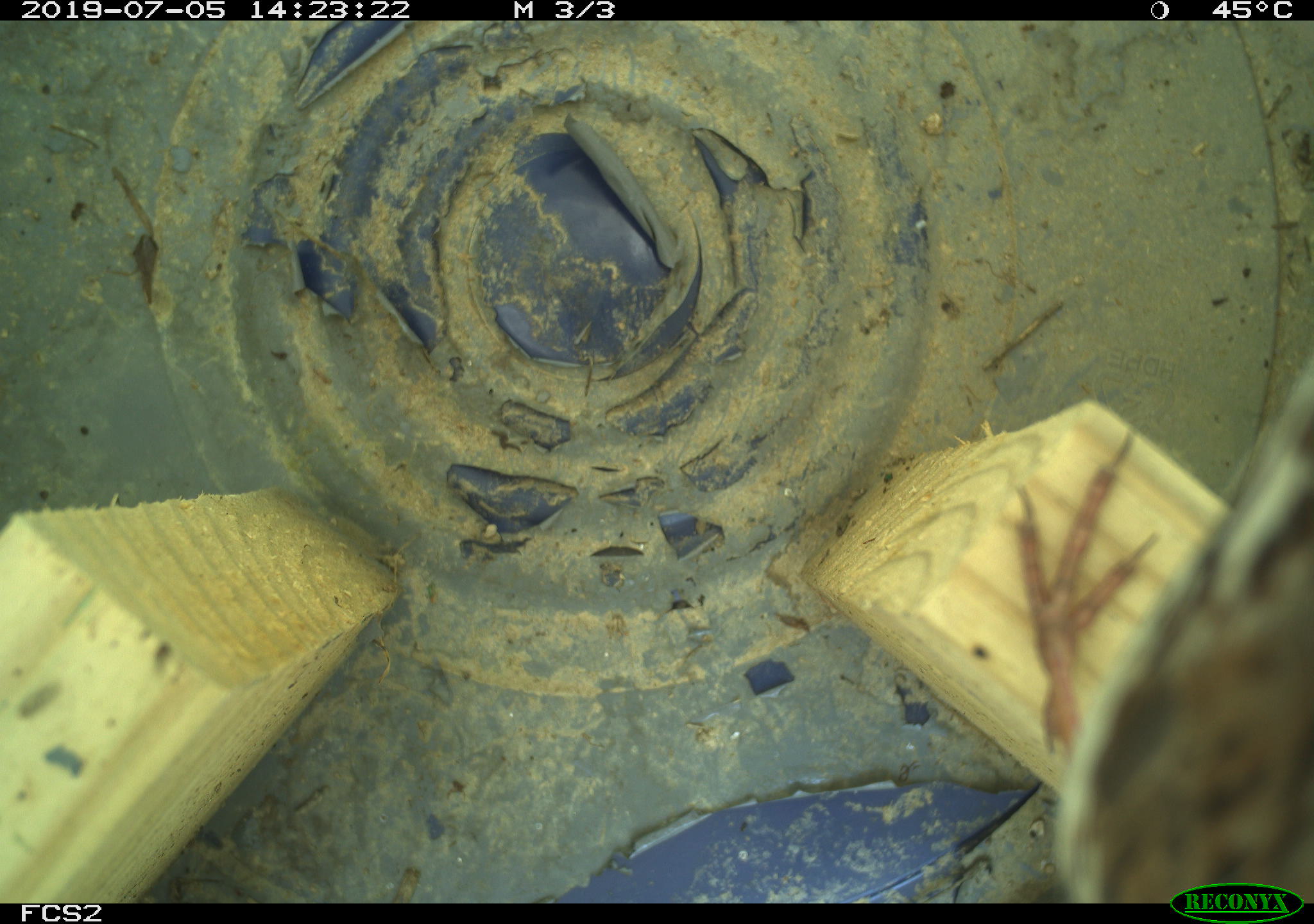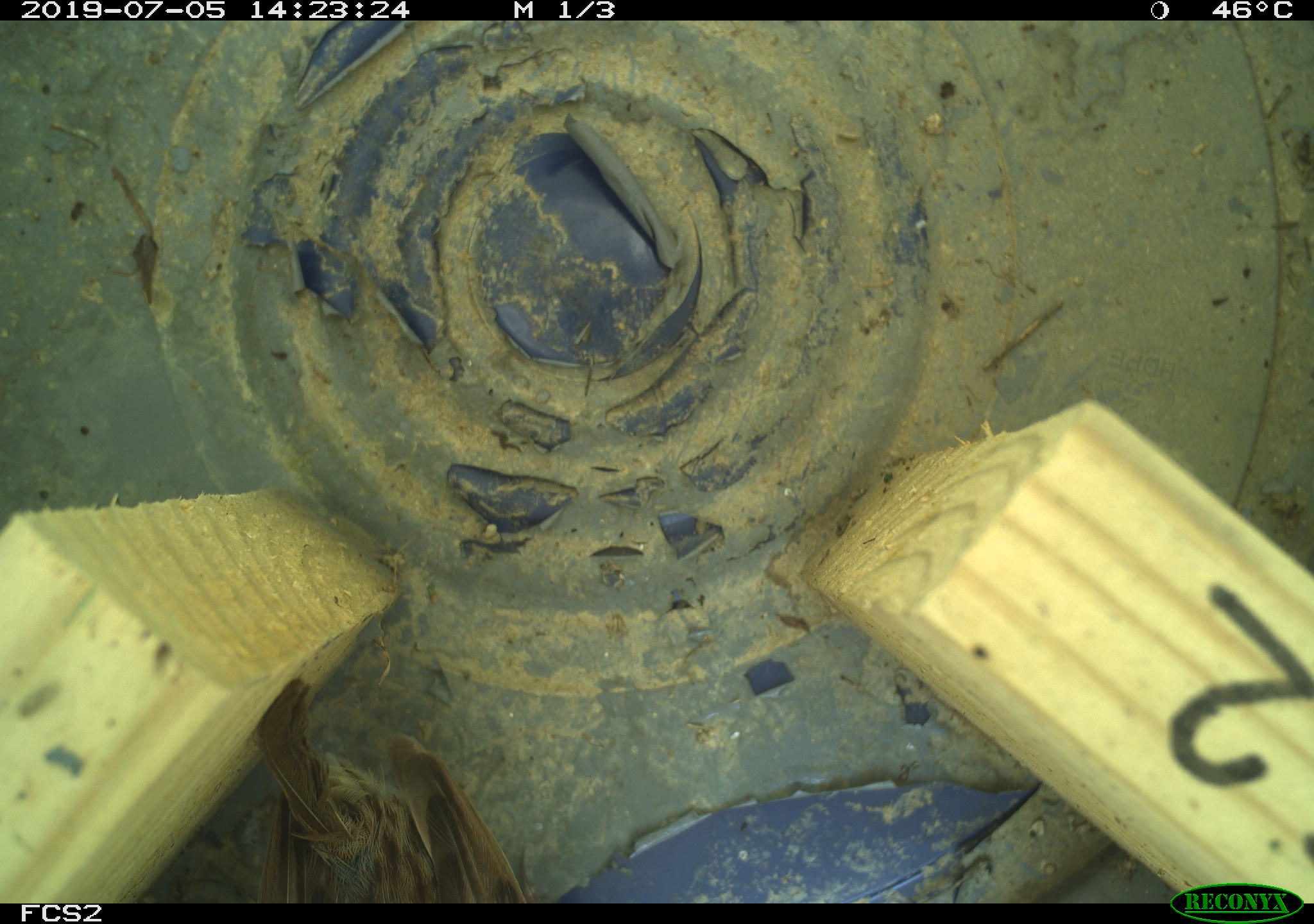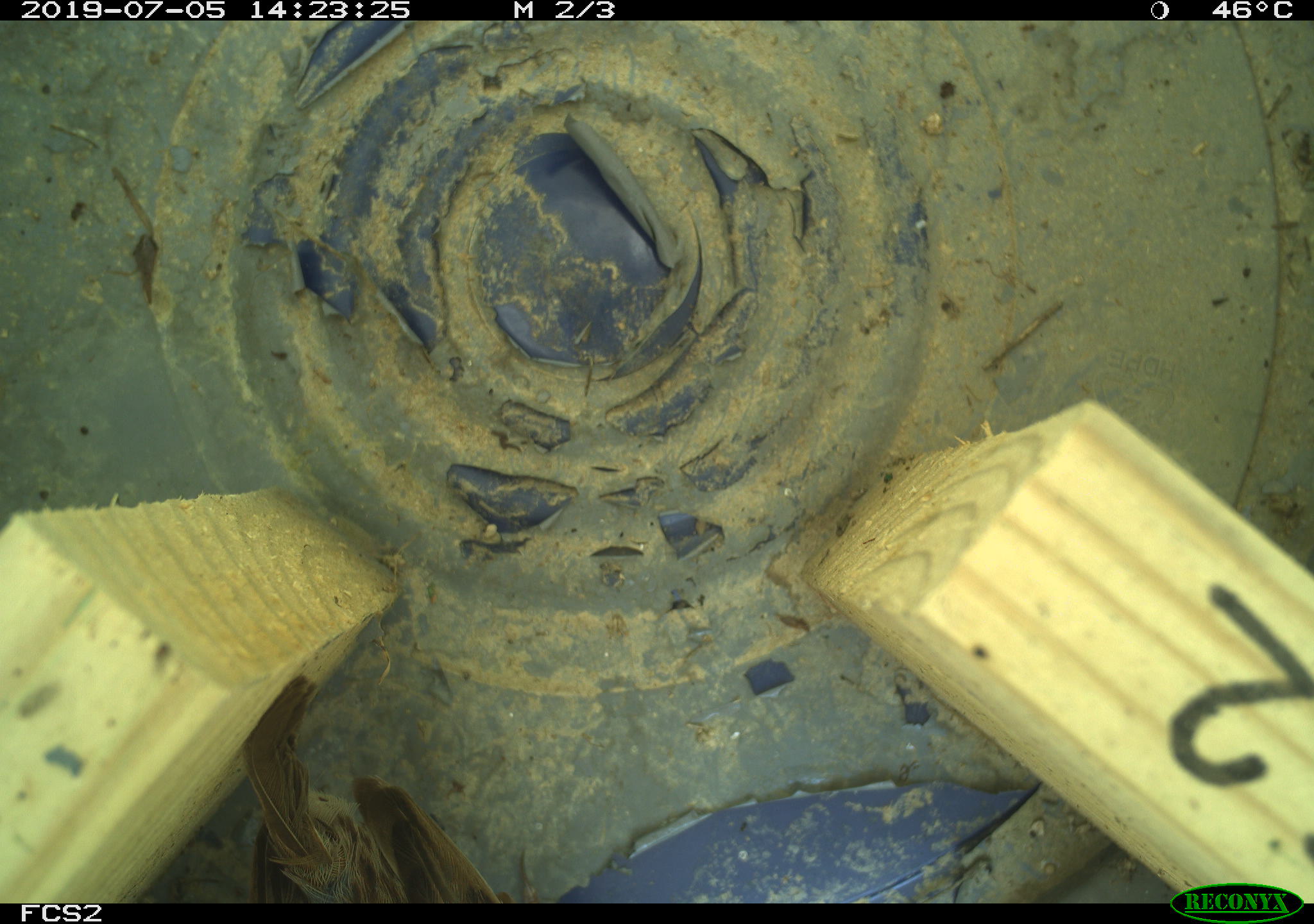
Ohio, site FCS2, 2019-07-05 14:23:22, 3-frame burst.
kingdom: Animalia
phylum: Chordata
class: Aves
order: Passeriformes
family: Passerellidae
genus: Melospiza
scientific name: Melospiza melodia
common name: song sparrow